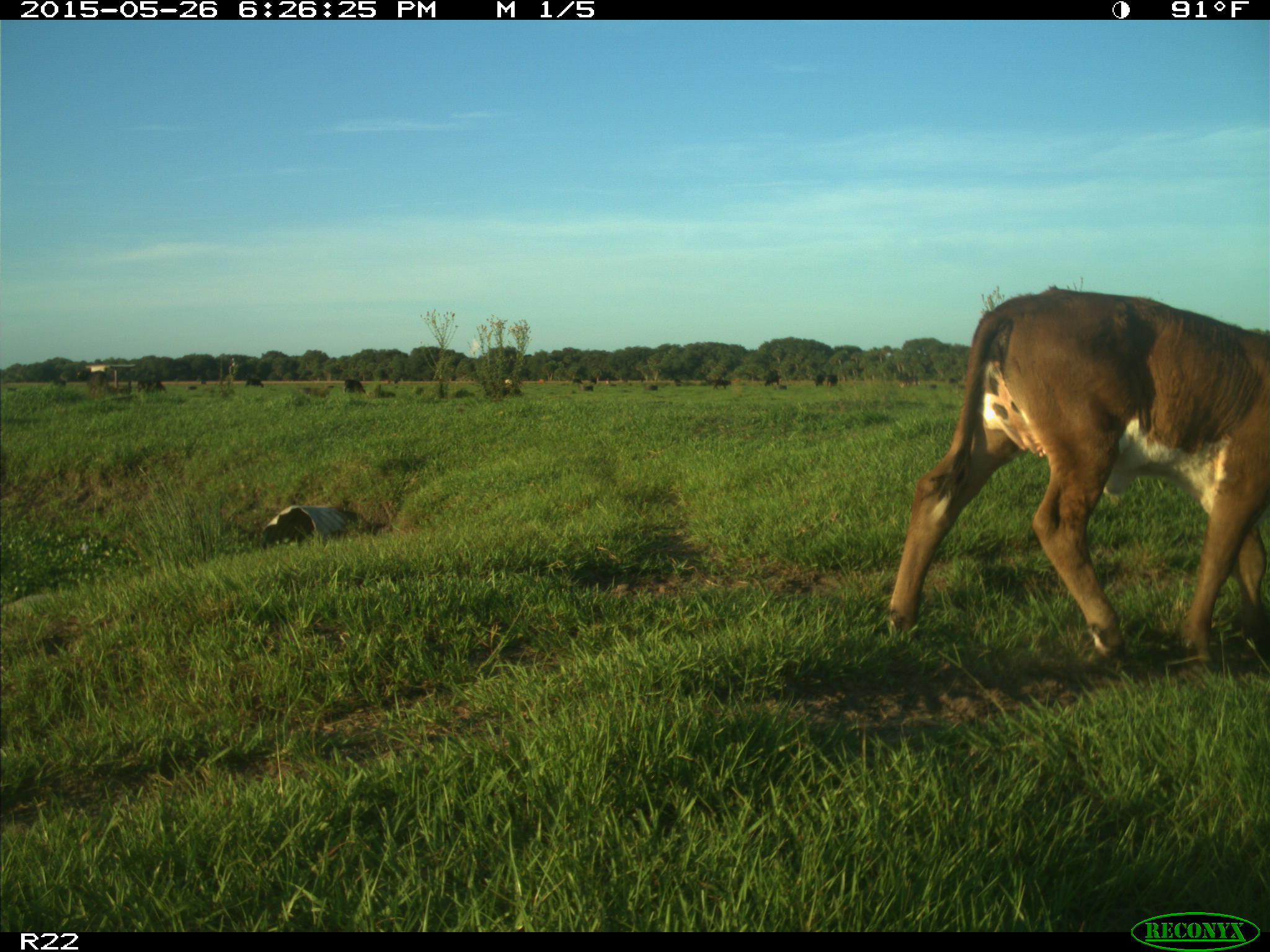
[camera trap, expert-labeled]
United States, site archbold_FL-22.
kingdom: Animalia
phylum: Chordata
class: Mammalia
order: Artiodactyla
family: Bovidae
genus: Bos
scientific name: Bos taurus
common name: domestic cow